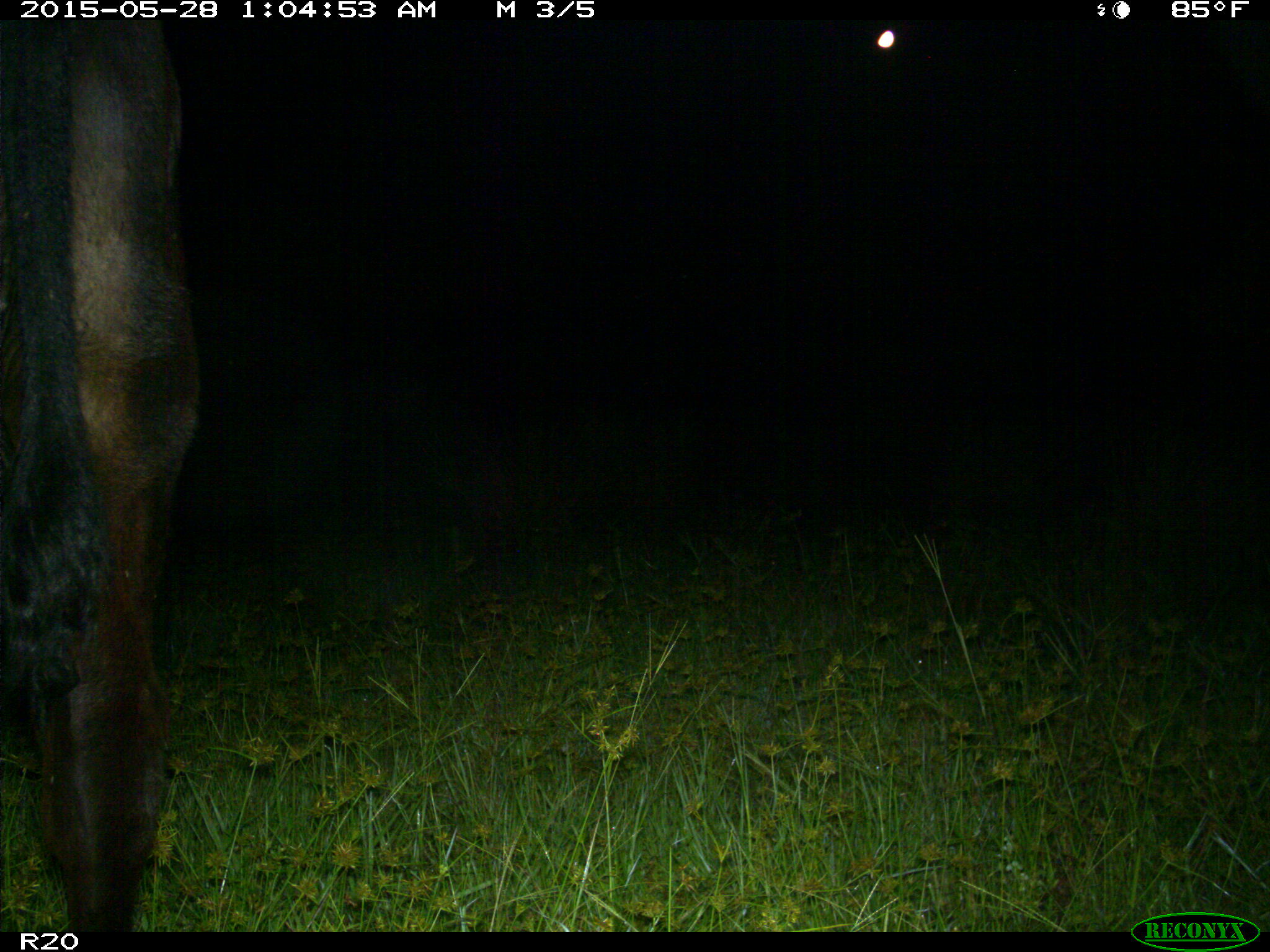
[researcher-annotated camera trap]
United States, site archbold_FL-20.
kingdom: Animalia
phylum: Chordata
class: Mammalia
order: Artiodactyla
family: Bovidae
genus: Bos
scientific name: Bos taurus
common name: domestic cow